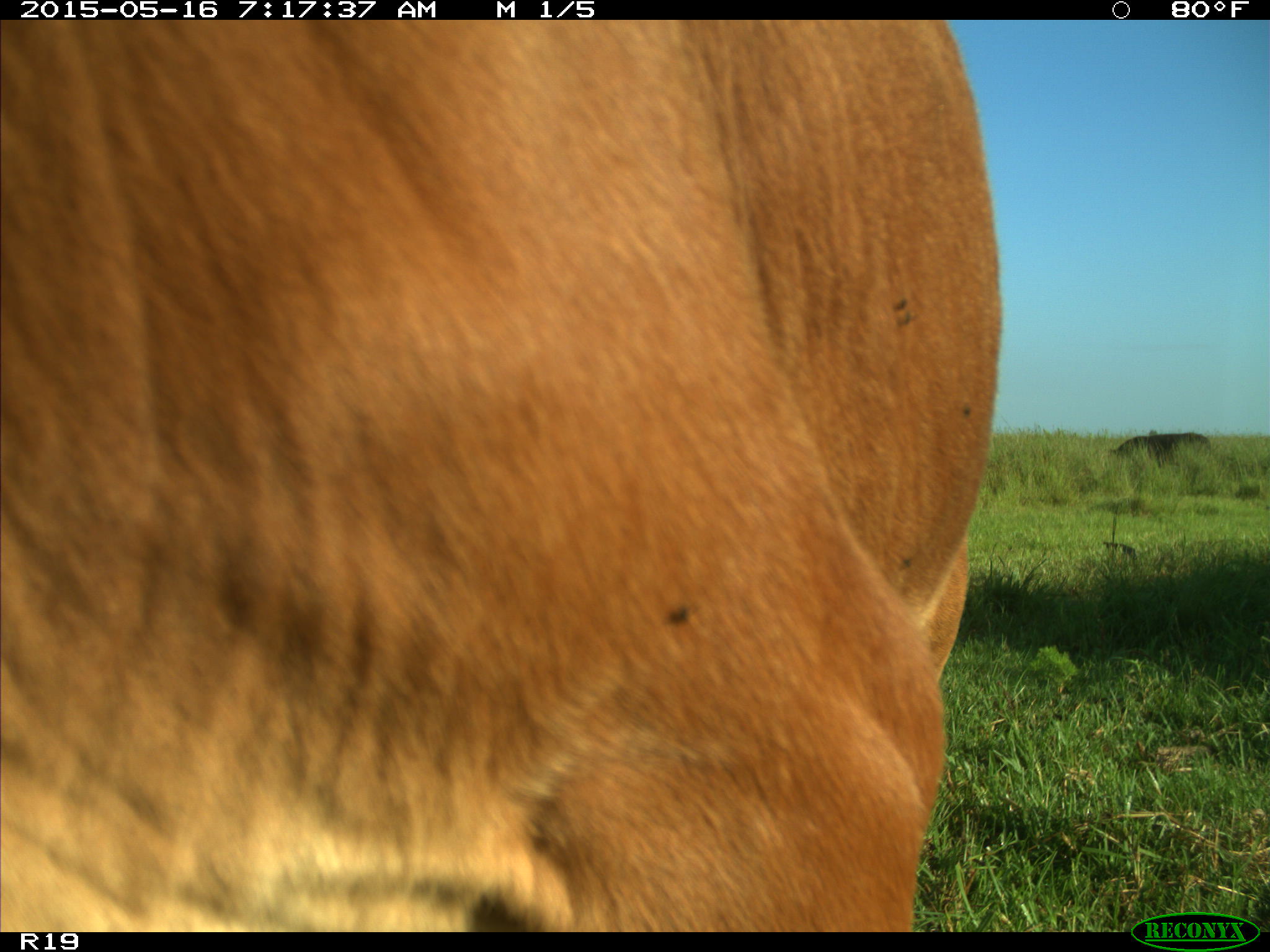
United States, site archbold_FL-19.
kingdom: Animalia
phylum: Chordata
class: Mammalia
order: Artiodactyla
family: Bovidae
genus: Bos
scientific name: Bos taurus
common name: domestic cow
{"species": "Bos taurus (domestic cow)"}